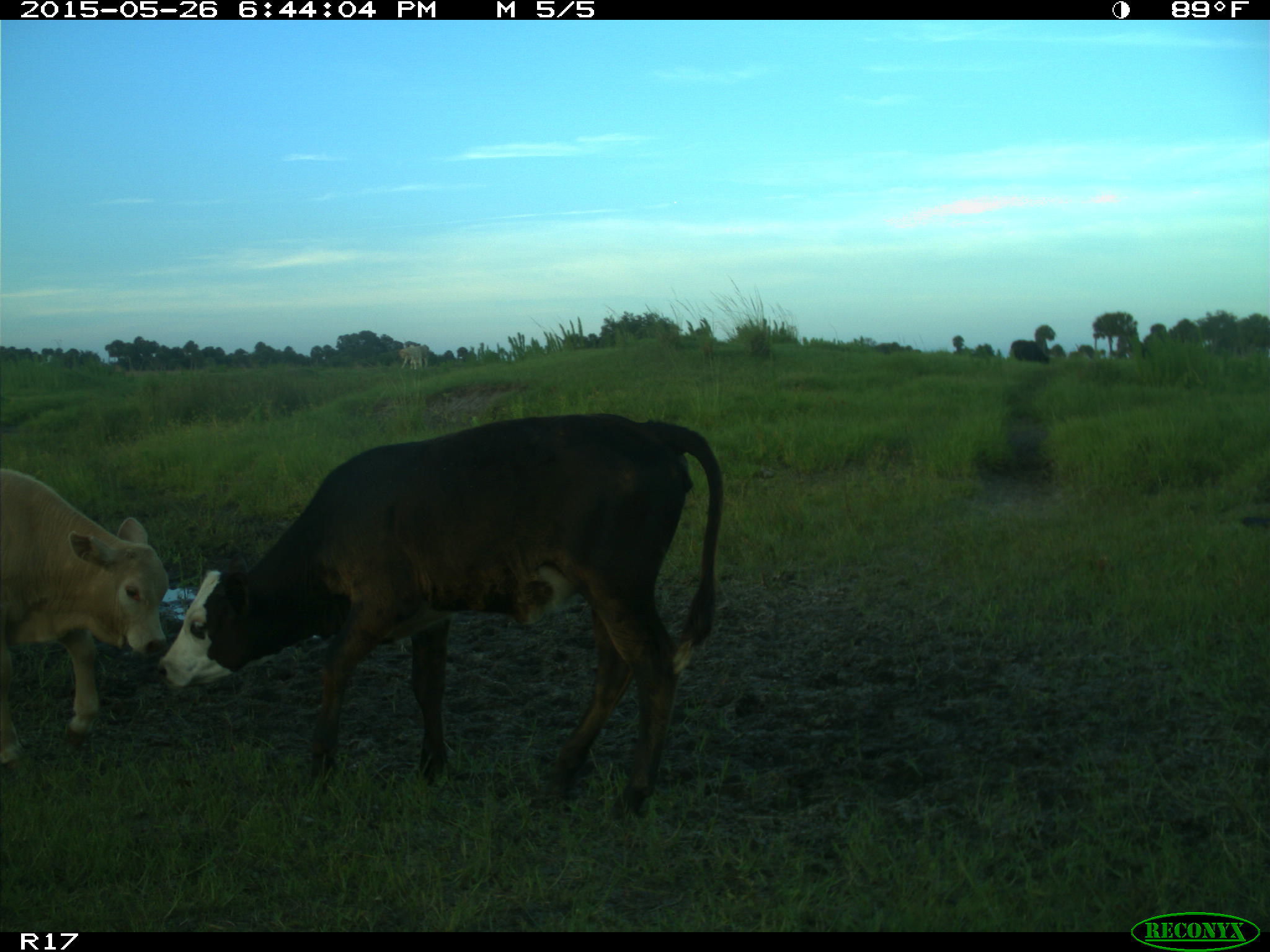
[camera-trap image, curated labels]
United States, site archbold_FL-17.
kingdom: Animalia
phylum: Chordata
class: Mammalia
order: Artiodactyla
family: Bovidae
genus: Bos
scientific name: Bos taurus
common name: domestic cow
Bos taurus (domestic cow).